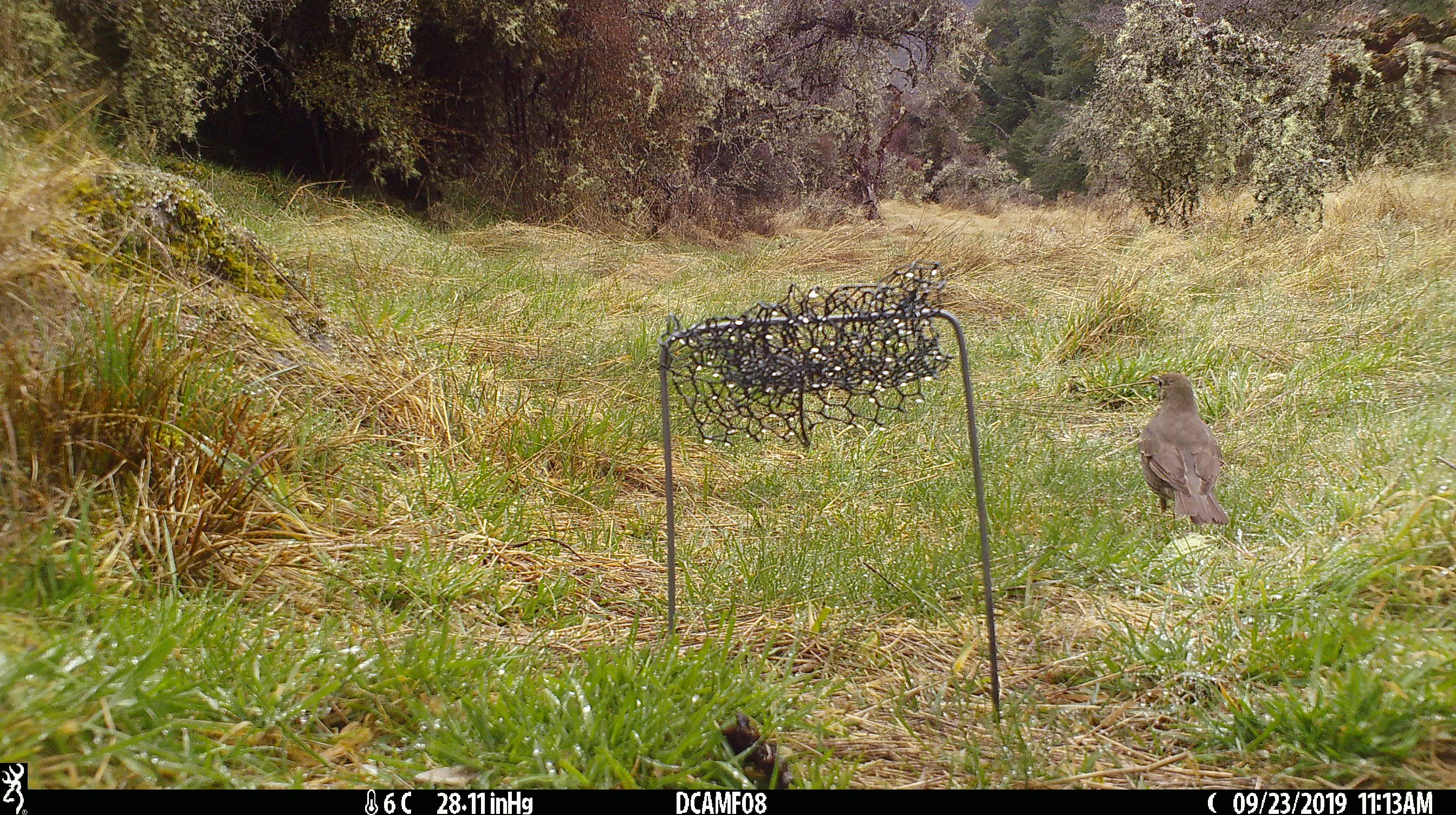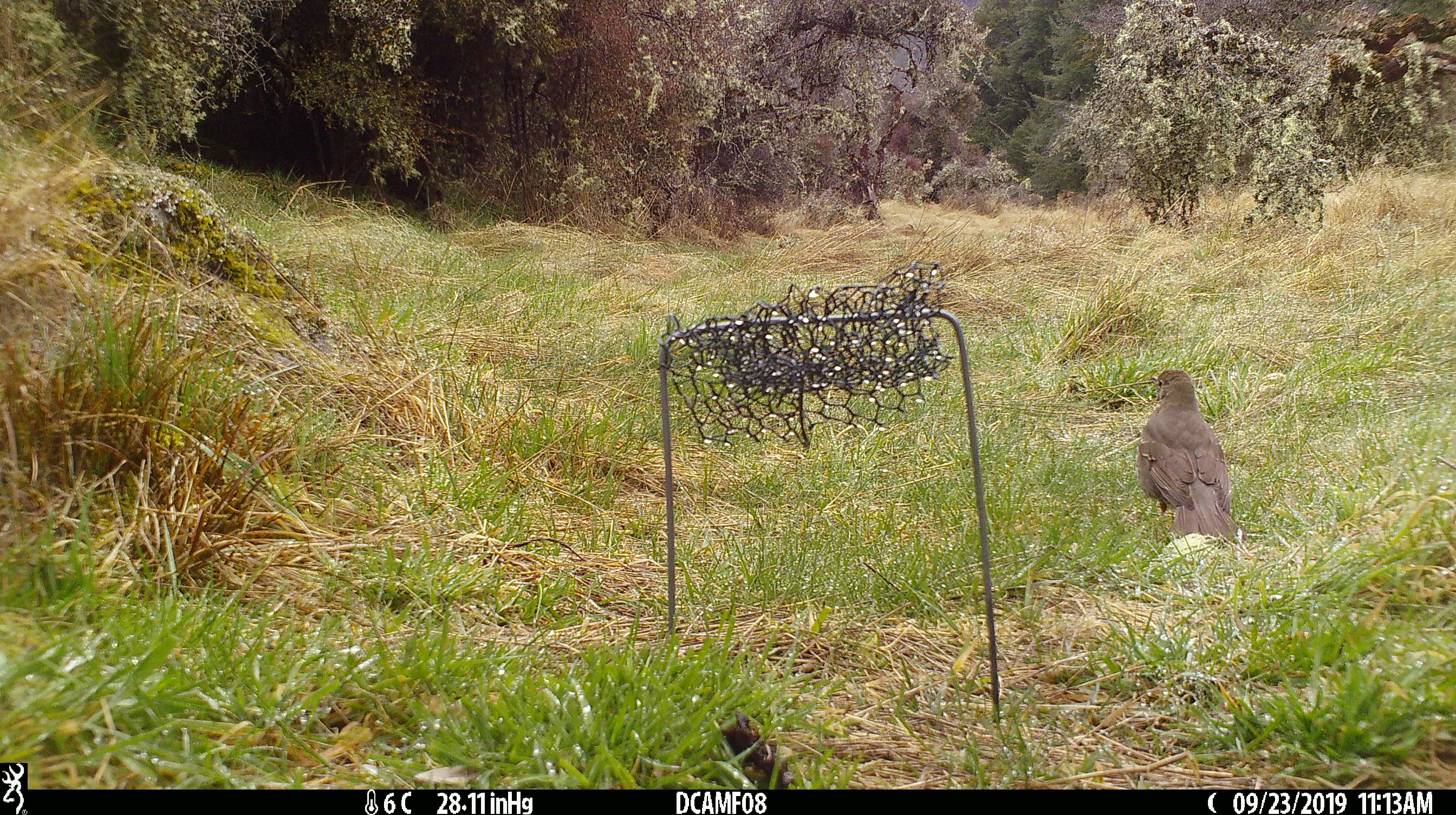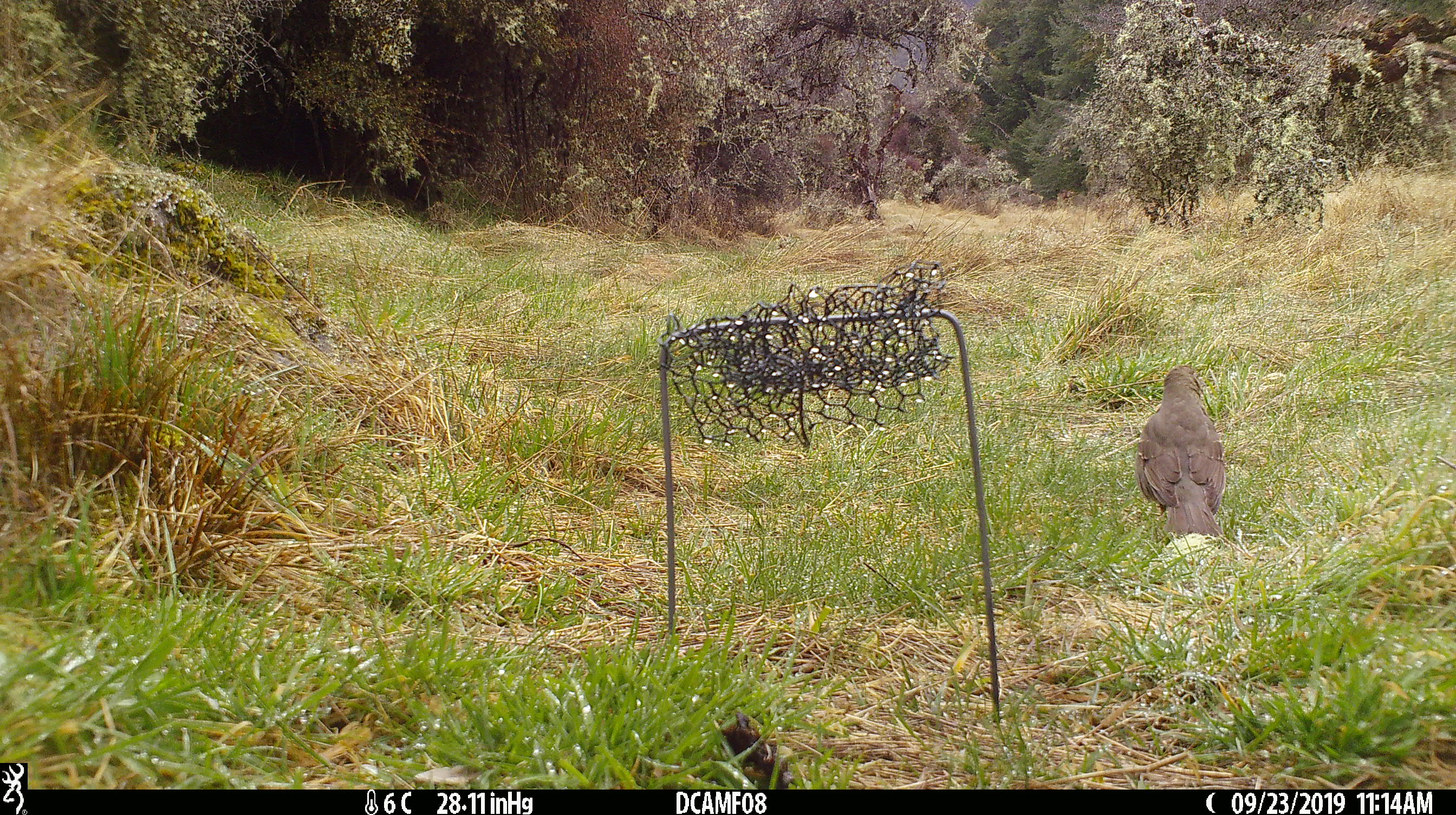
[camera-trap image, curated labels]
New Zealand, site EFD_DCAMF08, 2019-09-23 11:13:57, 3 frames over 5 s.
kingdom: Animalia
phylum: Chordata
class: Aves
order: Passeriformes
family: Turdidae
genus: Turdus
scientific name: Turdus philomelos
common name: song thrush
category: thrush